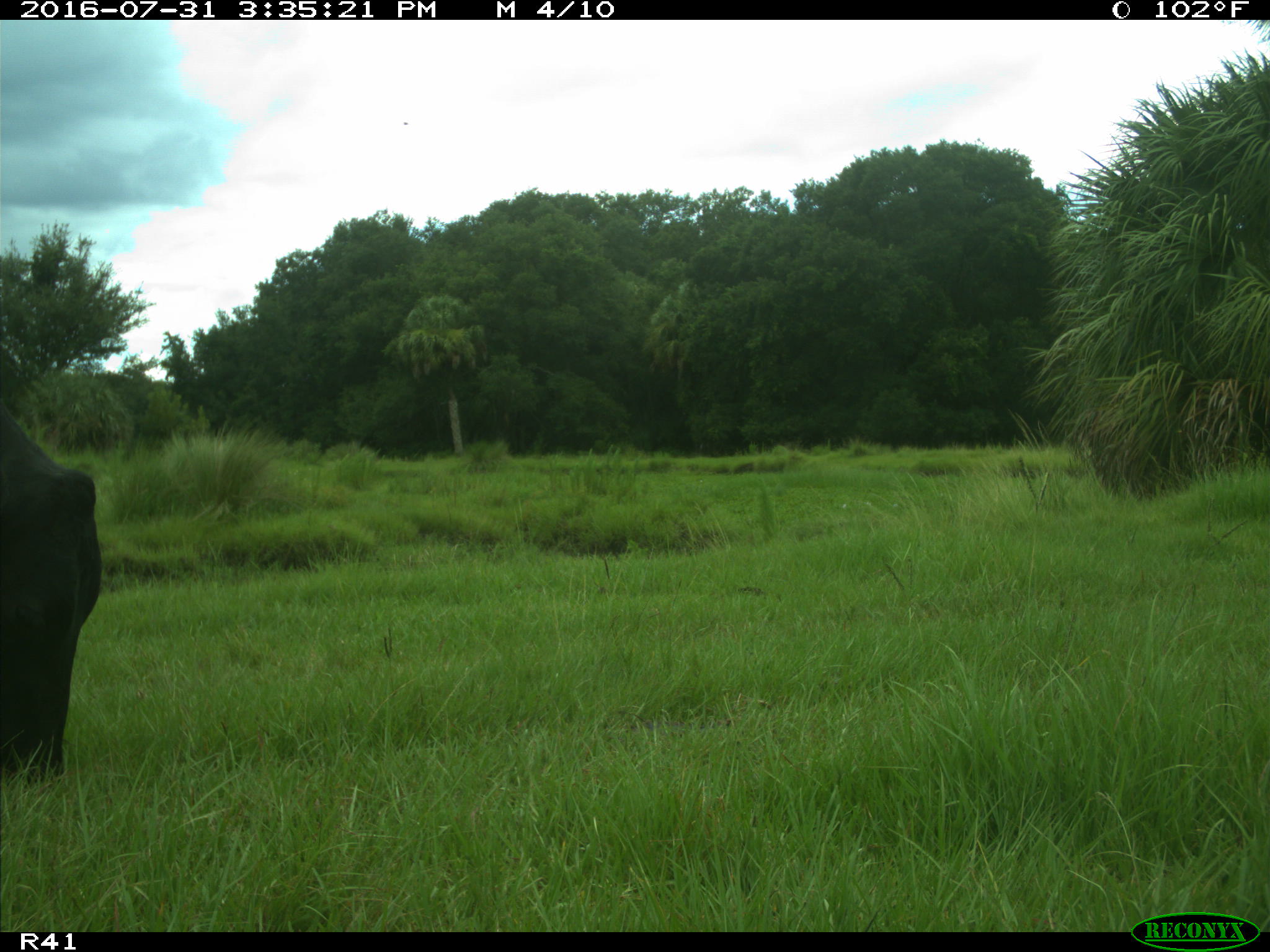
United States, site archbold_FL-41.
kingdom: Animalia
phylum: Chordata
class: Mammalia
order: Artiodactyla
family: Bovidae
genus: Bos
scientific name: Bos taurus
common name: domestic cow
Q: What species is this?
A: Bos taurus (domestic cow).